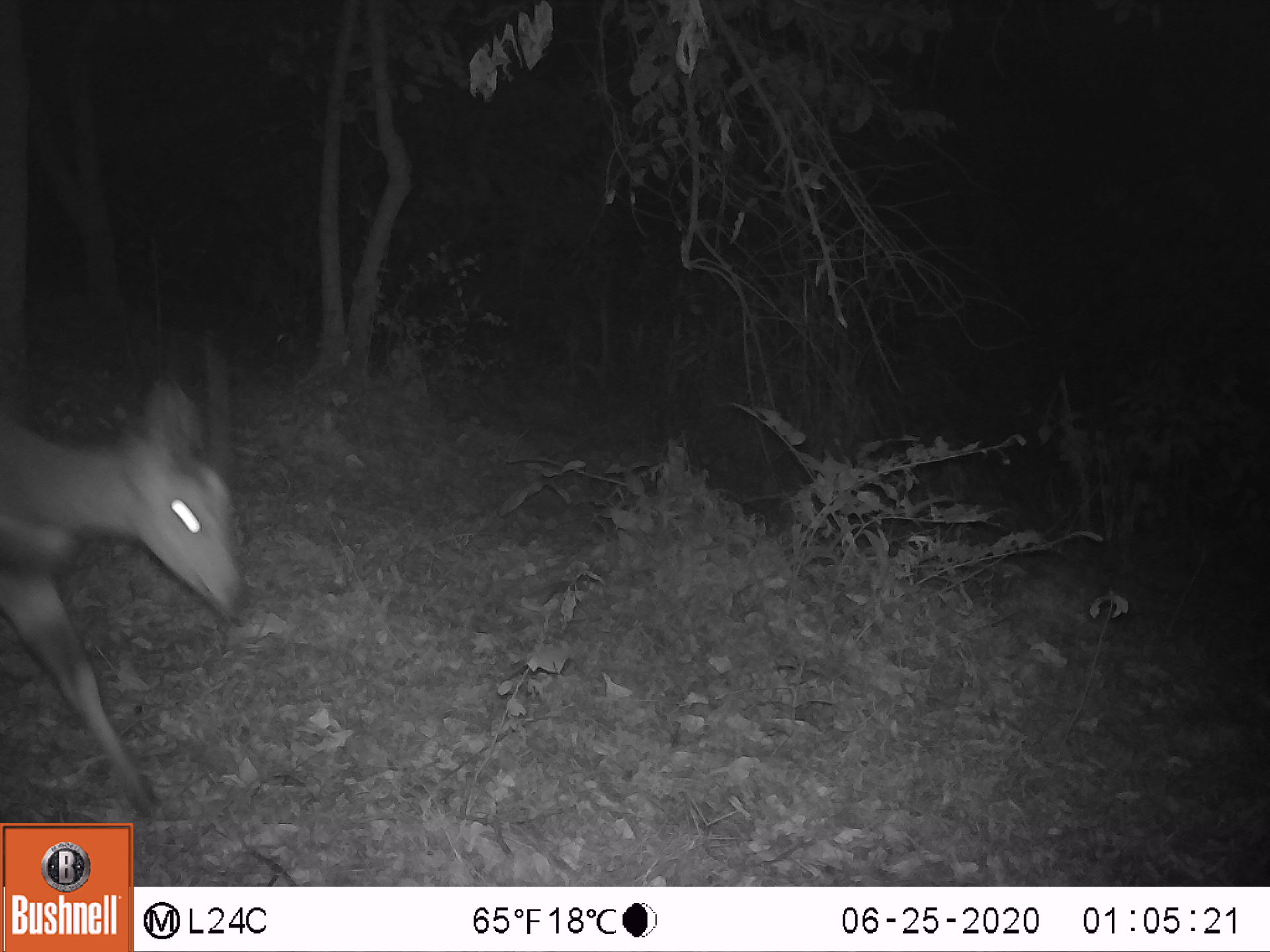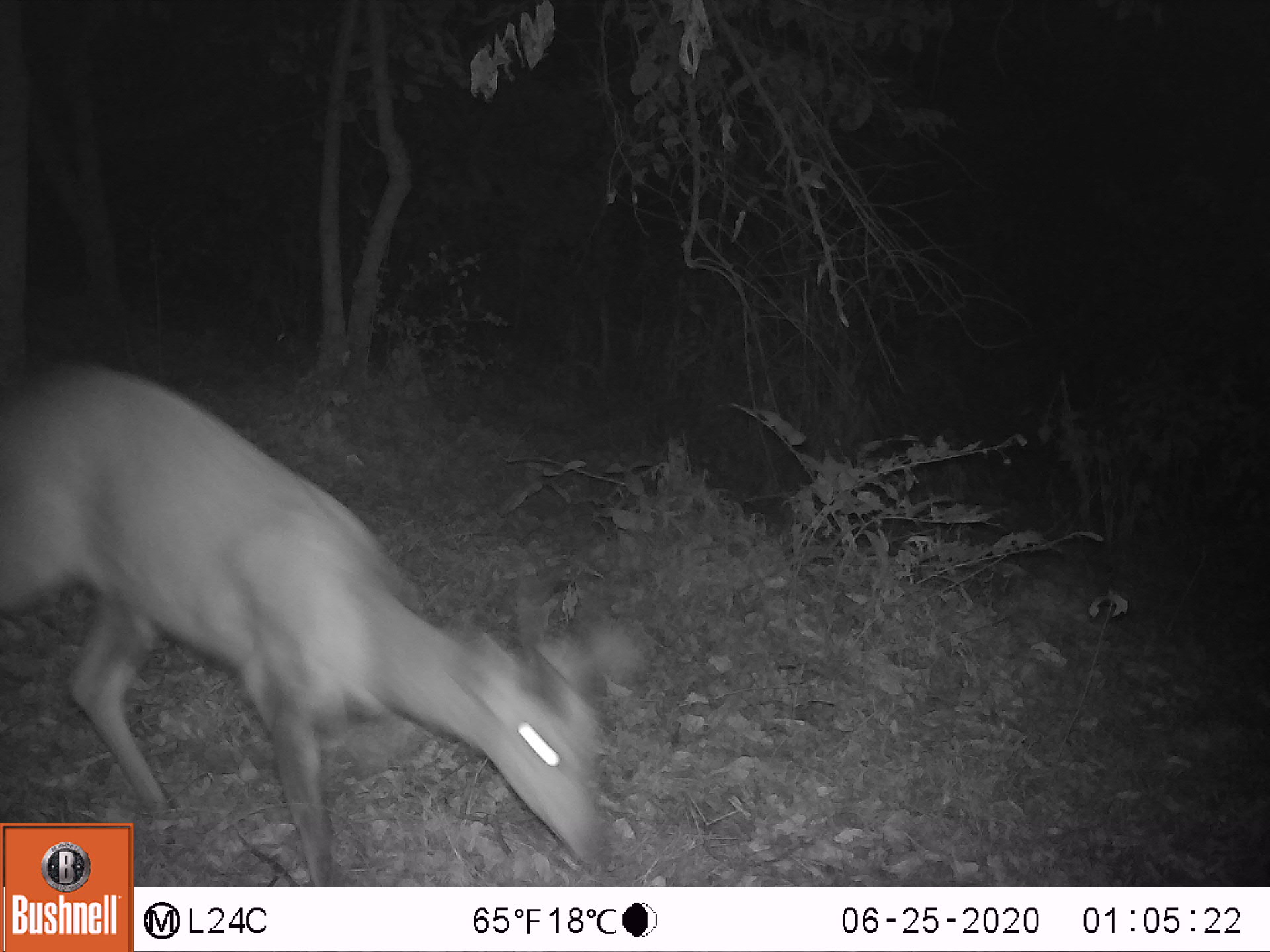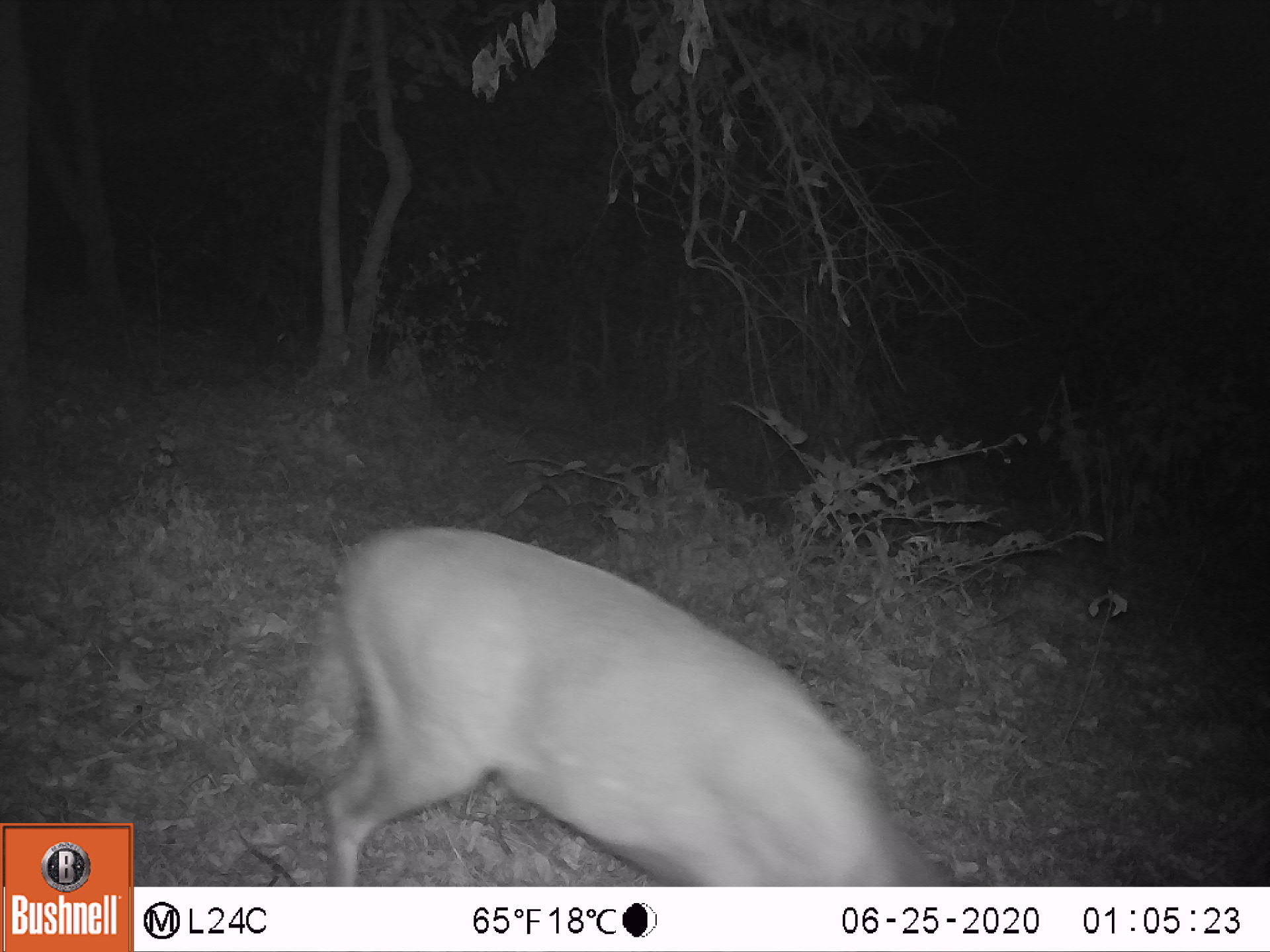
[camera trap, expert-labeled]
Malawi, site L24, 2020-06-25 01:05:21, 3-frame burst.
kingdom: Animalia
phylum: Chordata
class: Mammalia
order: Artiodactyla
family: Bovidae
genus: Tragelaphus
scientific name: Tragelaphus sylvaticus sylvaticus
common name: cape bushbuck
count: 1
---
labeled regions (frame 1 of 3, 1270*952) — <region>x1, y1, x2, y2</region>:
cape bushbuck: <region>1, 370, 249, 821</region>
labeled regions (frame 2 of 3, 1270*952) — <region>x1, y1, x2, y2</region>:
cape bushbuck: <region>0, 355, 642, 821</region>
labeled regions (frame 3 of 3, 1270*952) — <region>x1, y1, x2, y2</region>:
cape bushbuck: <region>298, 523, 964, 883</region>